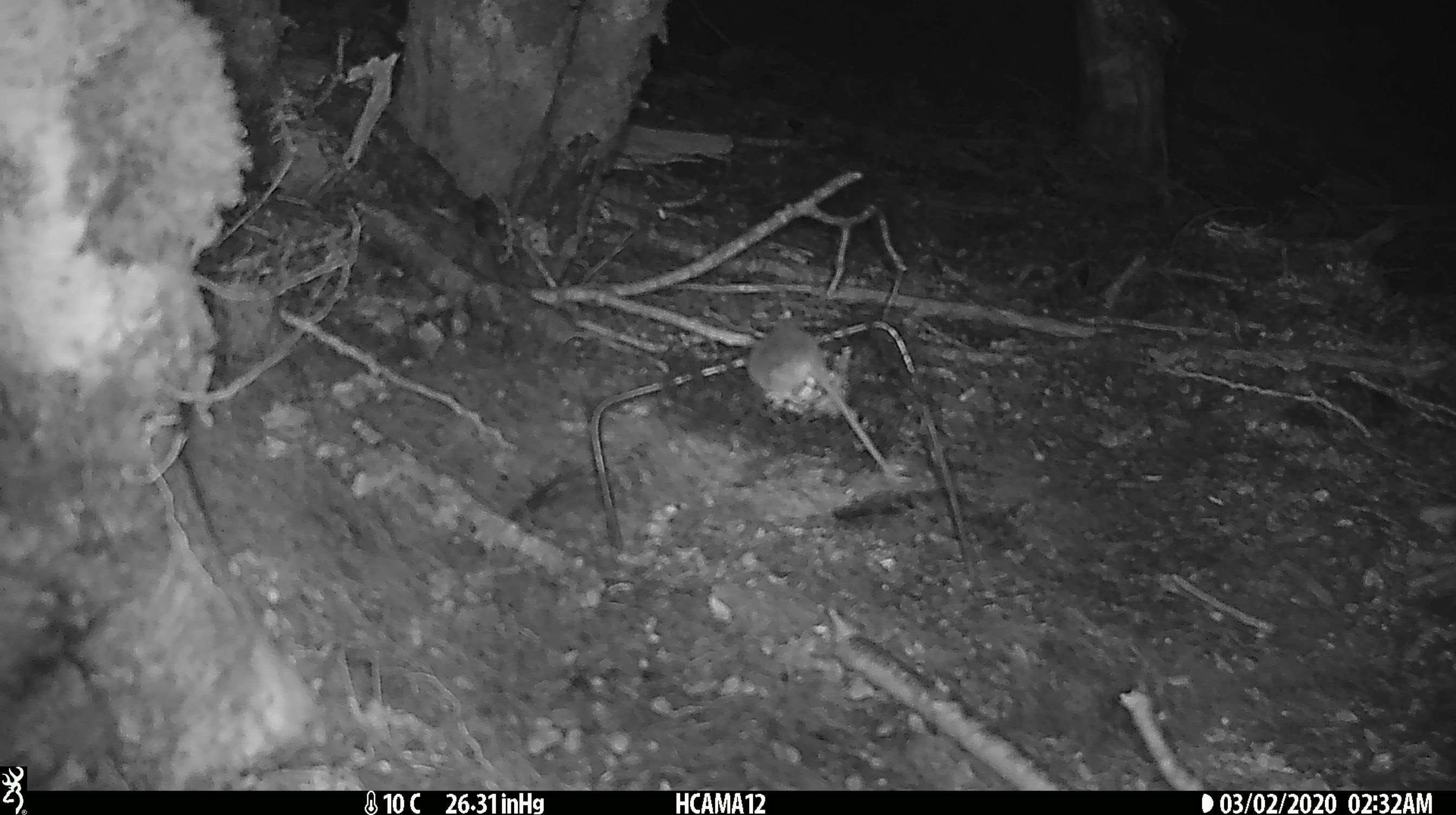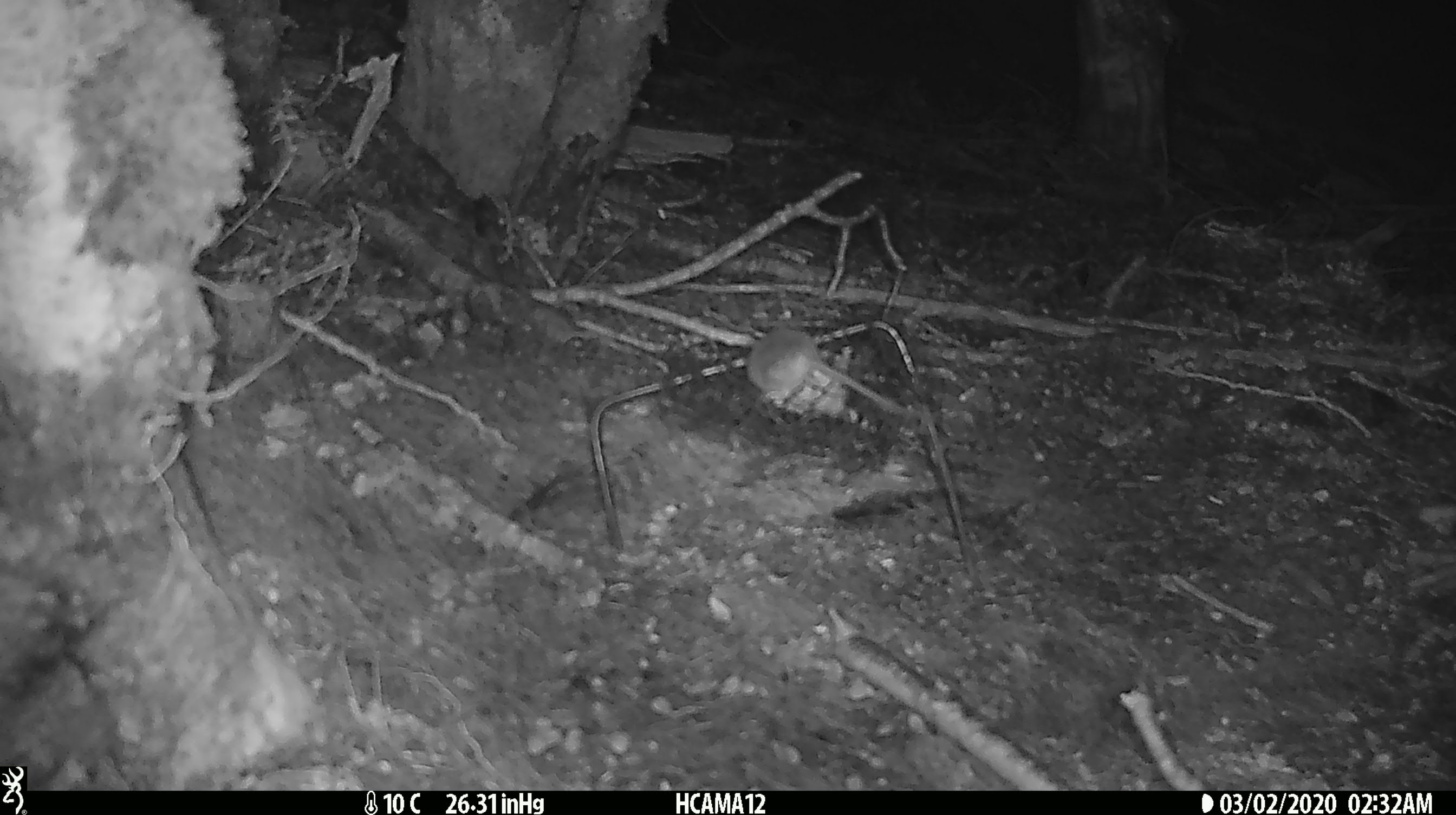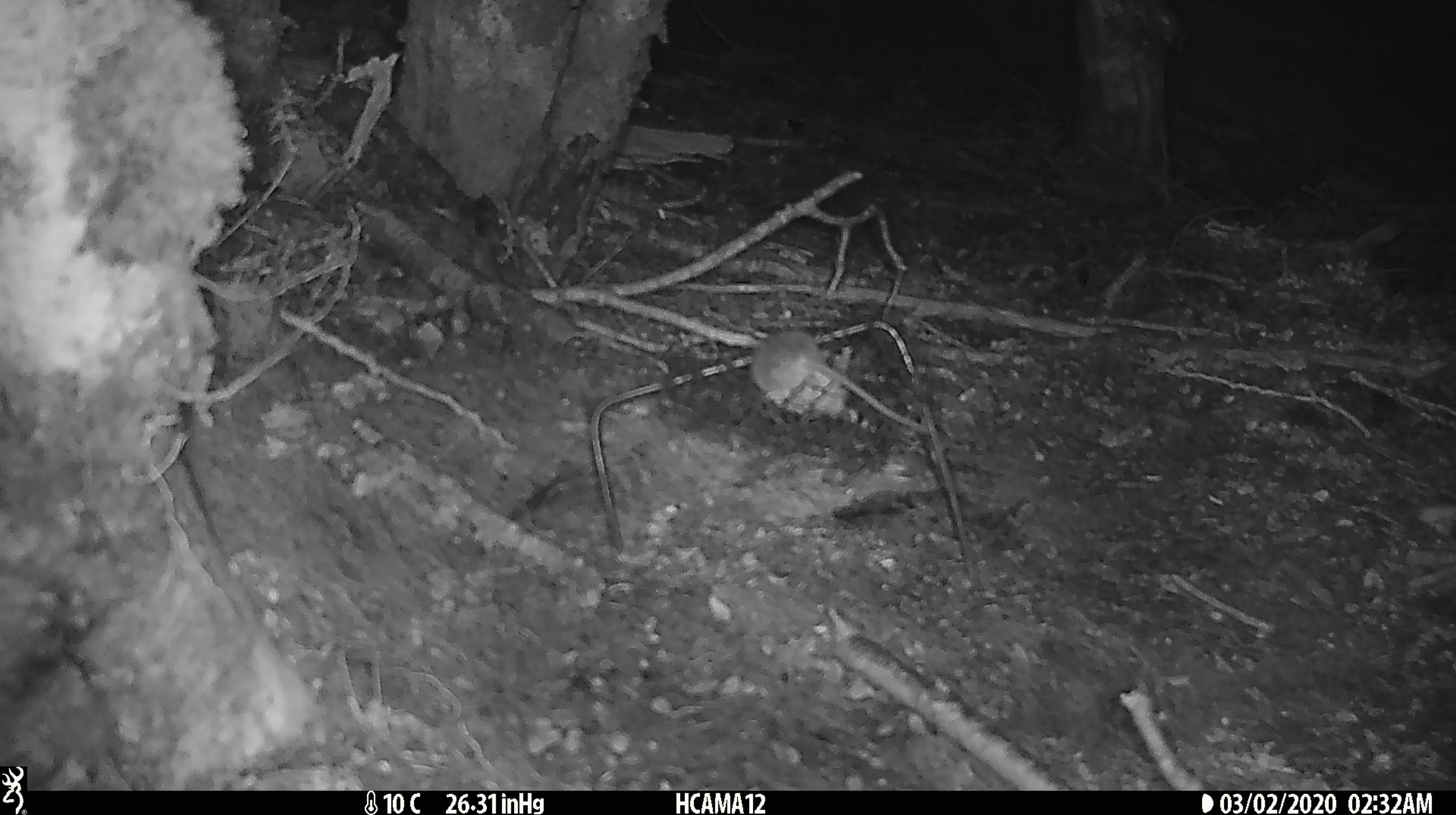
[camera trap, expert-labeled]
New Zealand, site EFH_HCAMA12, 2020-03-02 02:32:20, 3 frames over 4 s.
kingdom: Animalia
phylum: Chordata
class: Mammalia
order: Rodentia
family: Muridae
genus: Mus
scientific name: Mus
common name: mouse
Mouse (Mus).